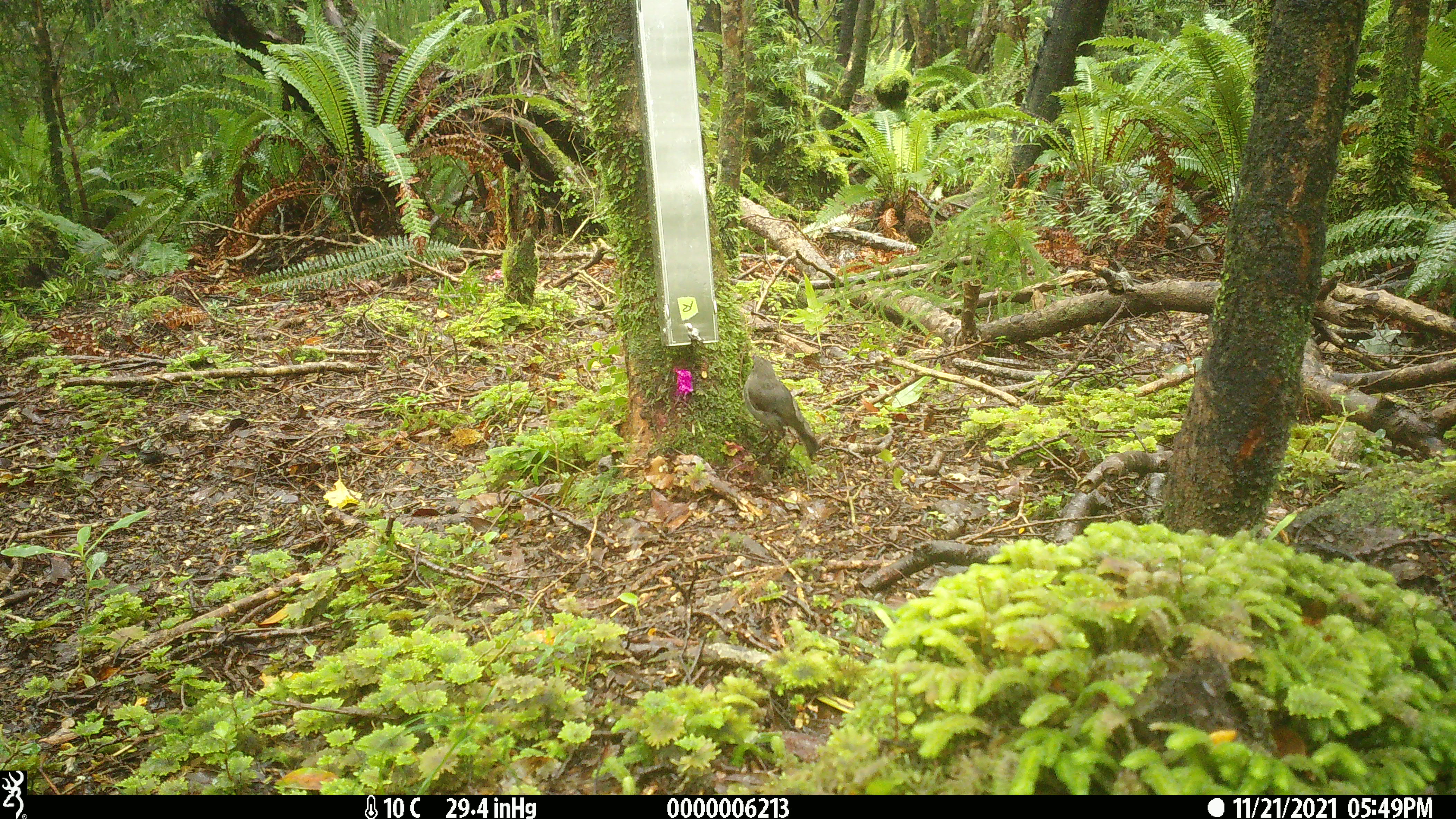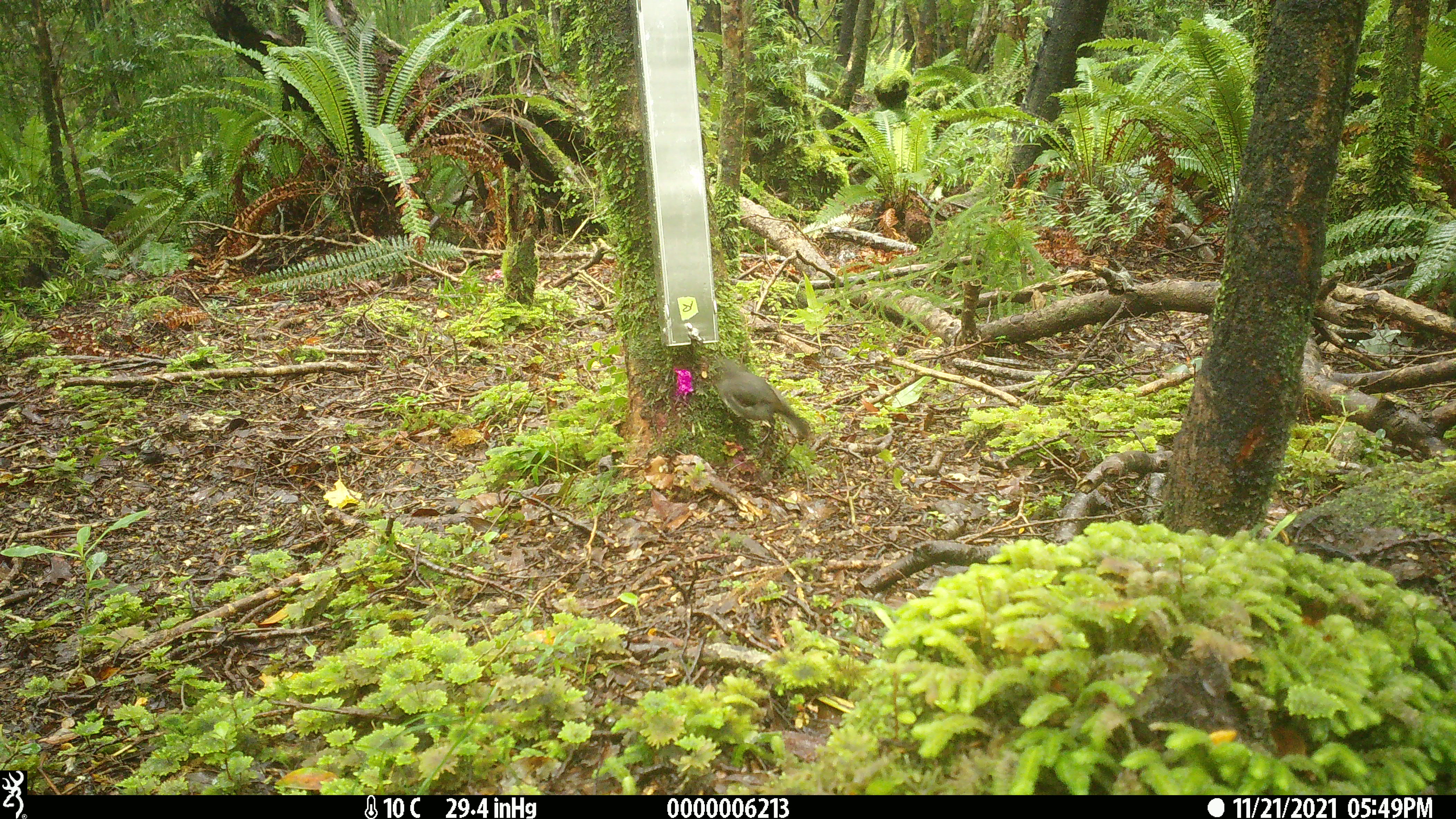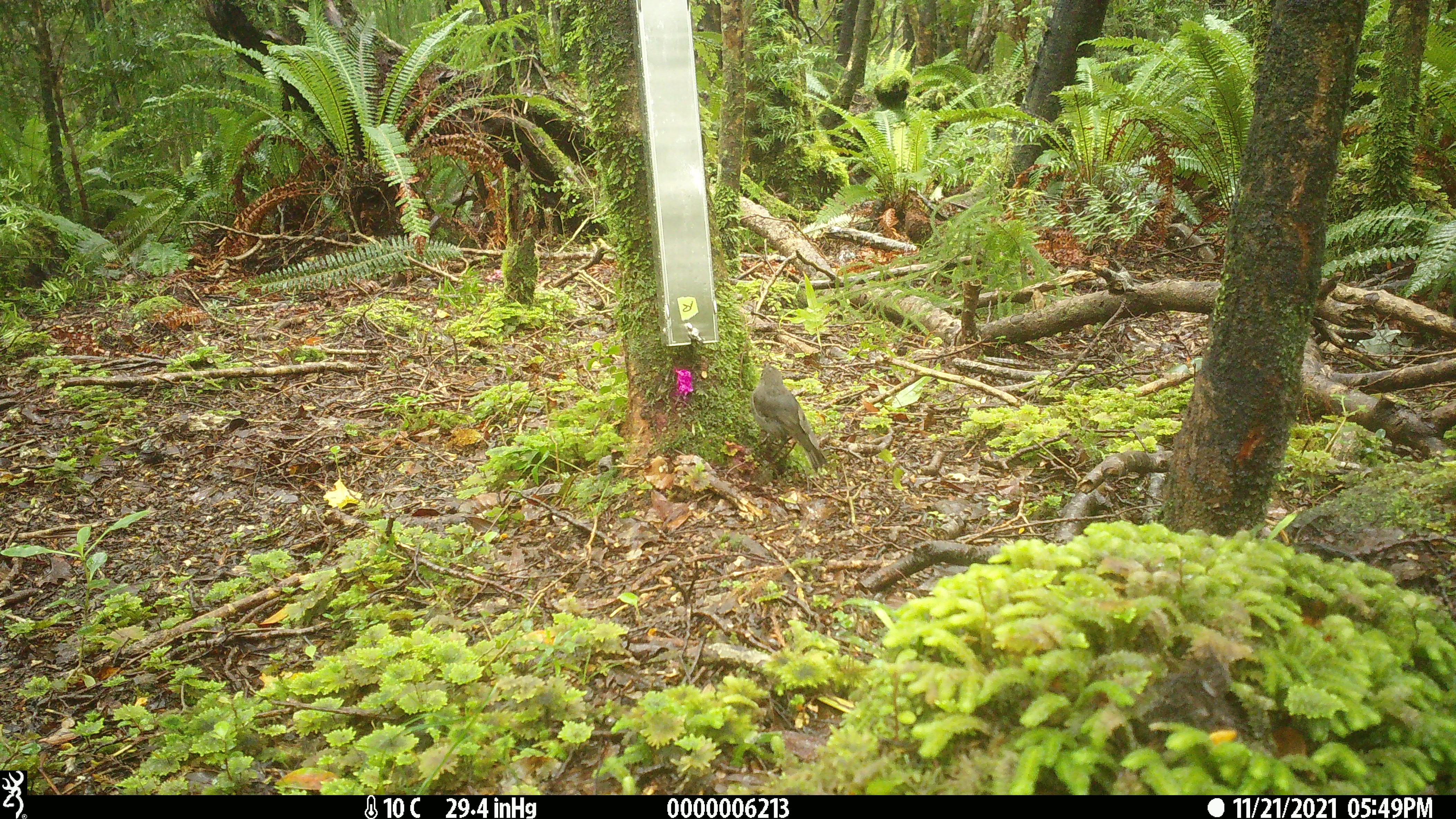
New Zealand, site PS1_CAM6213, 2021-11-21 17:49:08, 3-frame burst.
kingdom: Animalia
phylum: Chordata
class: Aves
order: Passeriformes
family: Petroicidae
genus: Petroica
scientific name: Petroica australis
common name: new zealand robin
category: robin